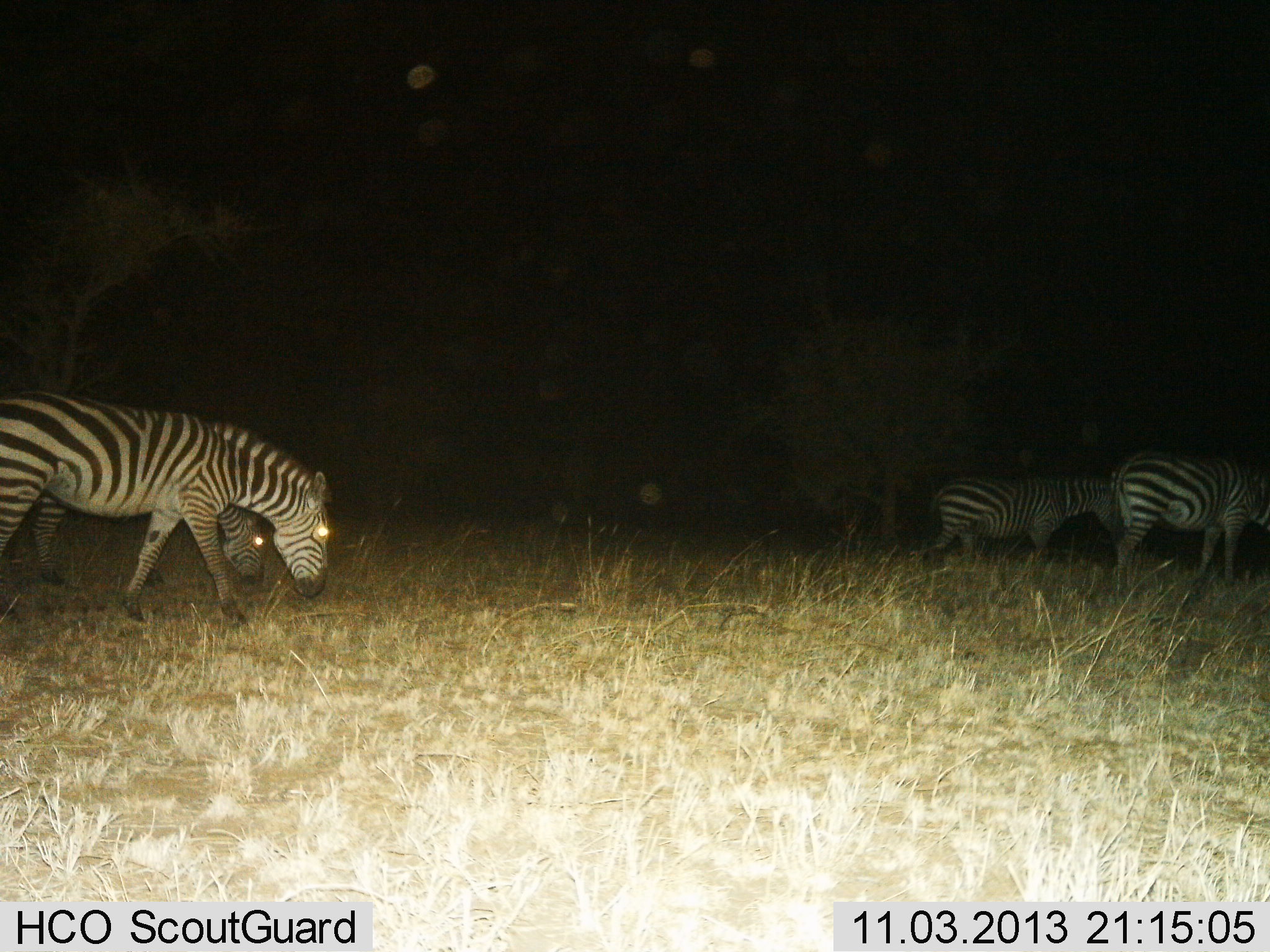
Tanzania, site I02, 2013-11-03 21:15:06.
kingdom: Animalia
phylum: Chordata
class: Mammalia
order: Perissodactyla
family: Equidae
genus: Equus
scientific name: Equus quagga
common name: plains zebra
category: zebra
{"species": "zebra (plains zebra) (Equus quagga)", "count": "4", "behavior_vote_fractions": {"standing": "60%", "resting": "10%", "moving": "40%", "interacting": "0%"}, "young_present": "0%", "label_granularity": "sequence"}